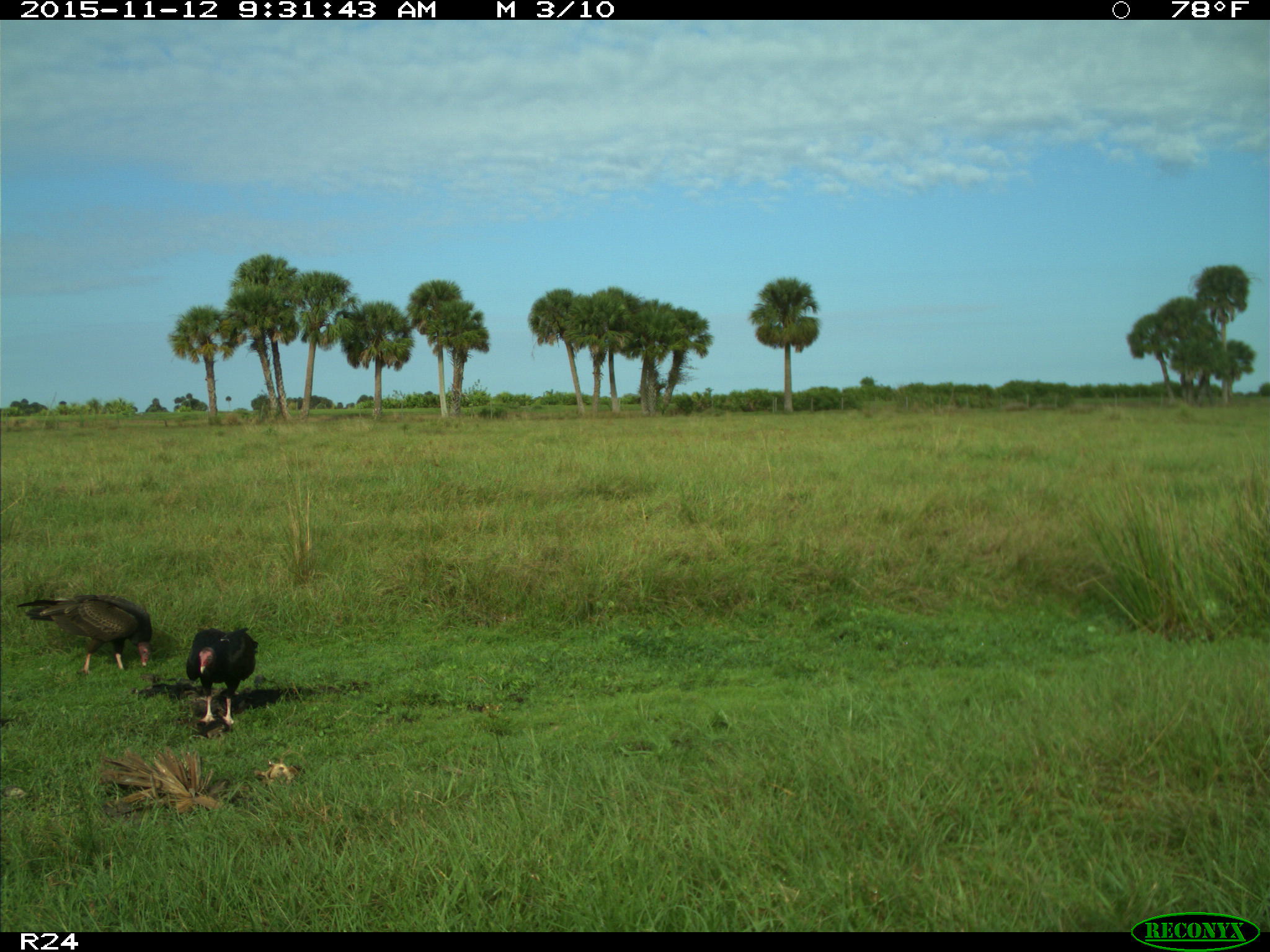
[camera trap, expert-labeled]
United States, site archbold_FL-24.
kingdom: Animalia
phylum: Chordata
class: Aves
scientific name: Aves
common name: birds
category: unidentified bird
Unidentified bird (birds) (Aves).